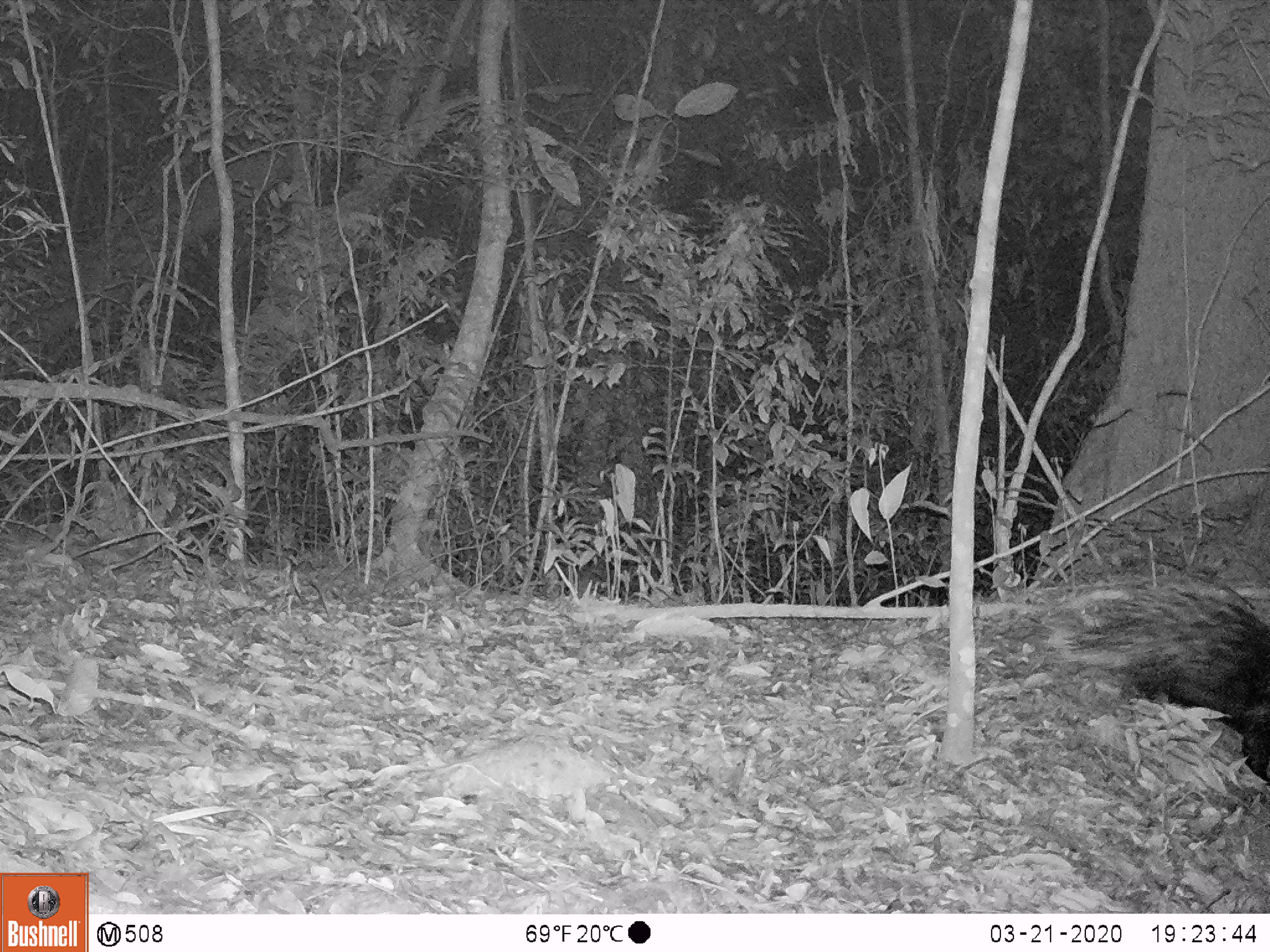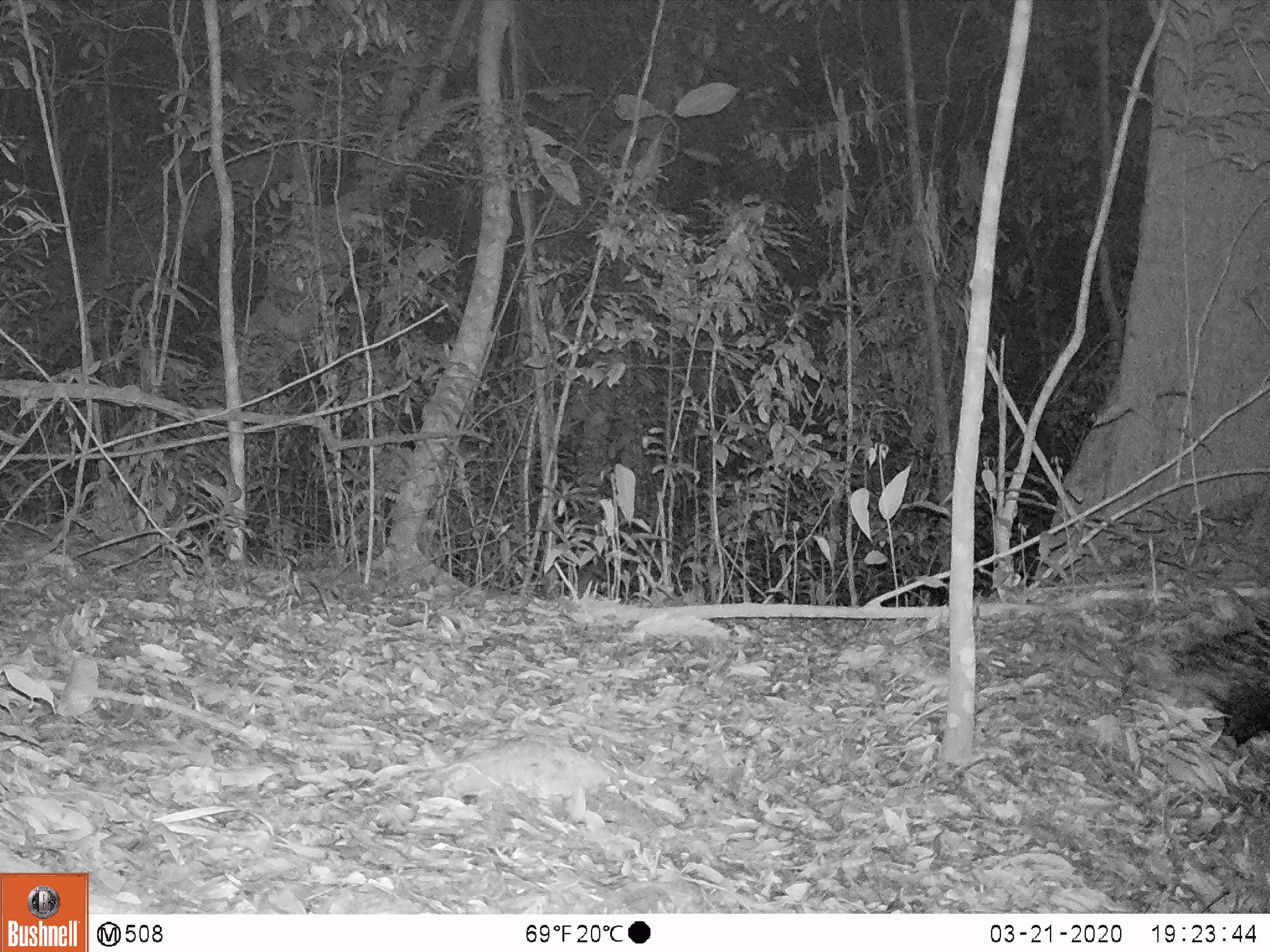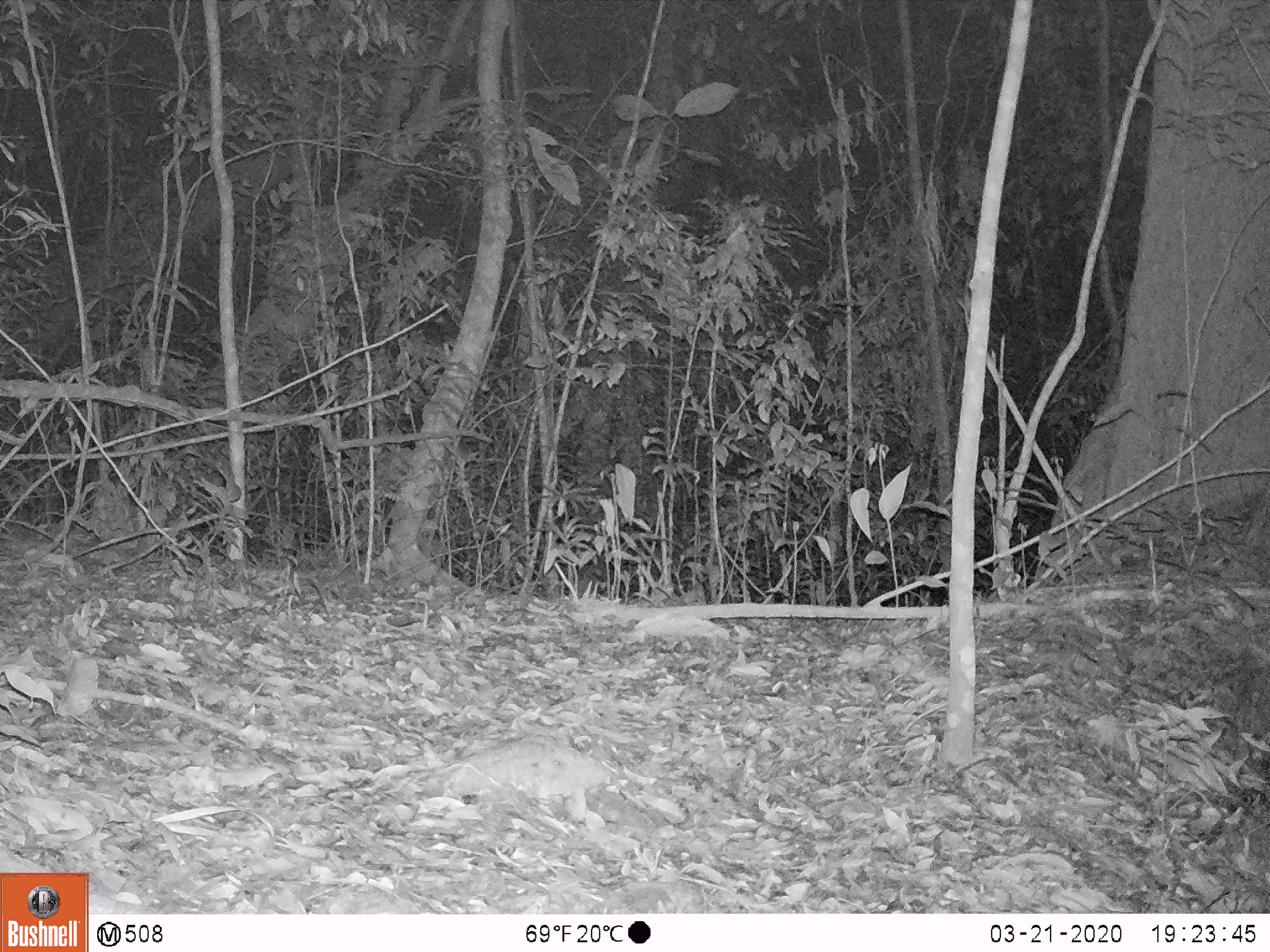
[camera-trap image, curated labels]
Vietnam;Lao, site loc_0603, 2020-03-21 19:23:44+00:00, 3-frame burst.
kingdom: Animalia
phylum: Chordata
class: Mammalia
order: Rodentia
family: Hystricidae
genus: Hystrix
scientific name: Hystrix brachyura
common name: malayan porcupine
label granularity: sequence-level